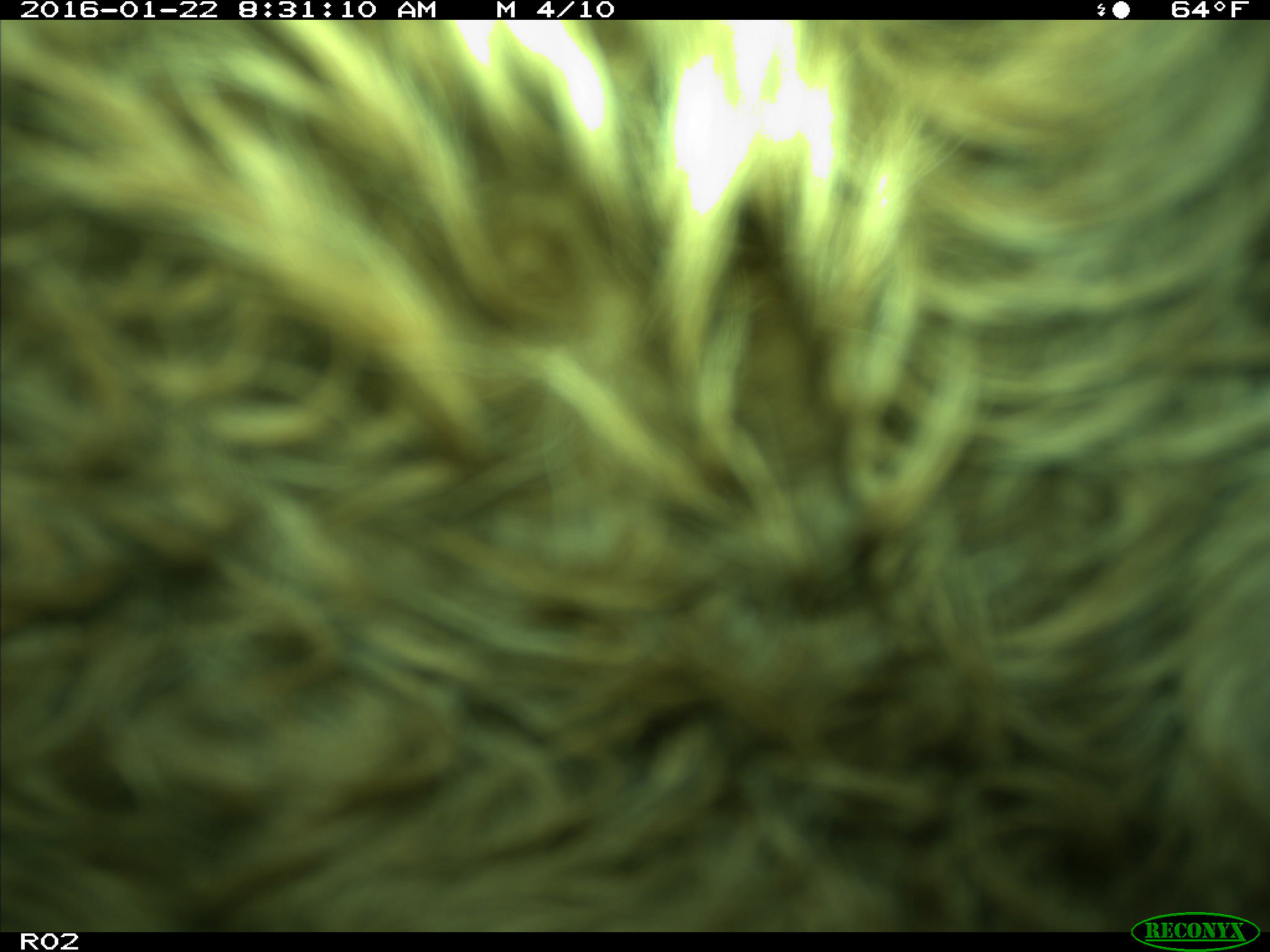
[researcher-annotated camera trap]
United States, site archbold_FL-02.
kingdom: Animalia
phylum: Chordata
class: Mammalia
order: Artiodactyla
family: Bovidae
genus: Bos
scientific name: Bos taurus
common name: domestic cow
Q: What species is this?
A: Bos taurus (domestic cow).